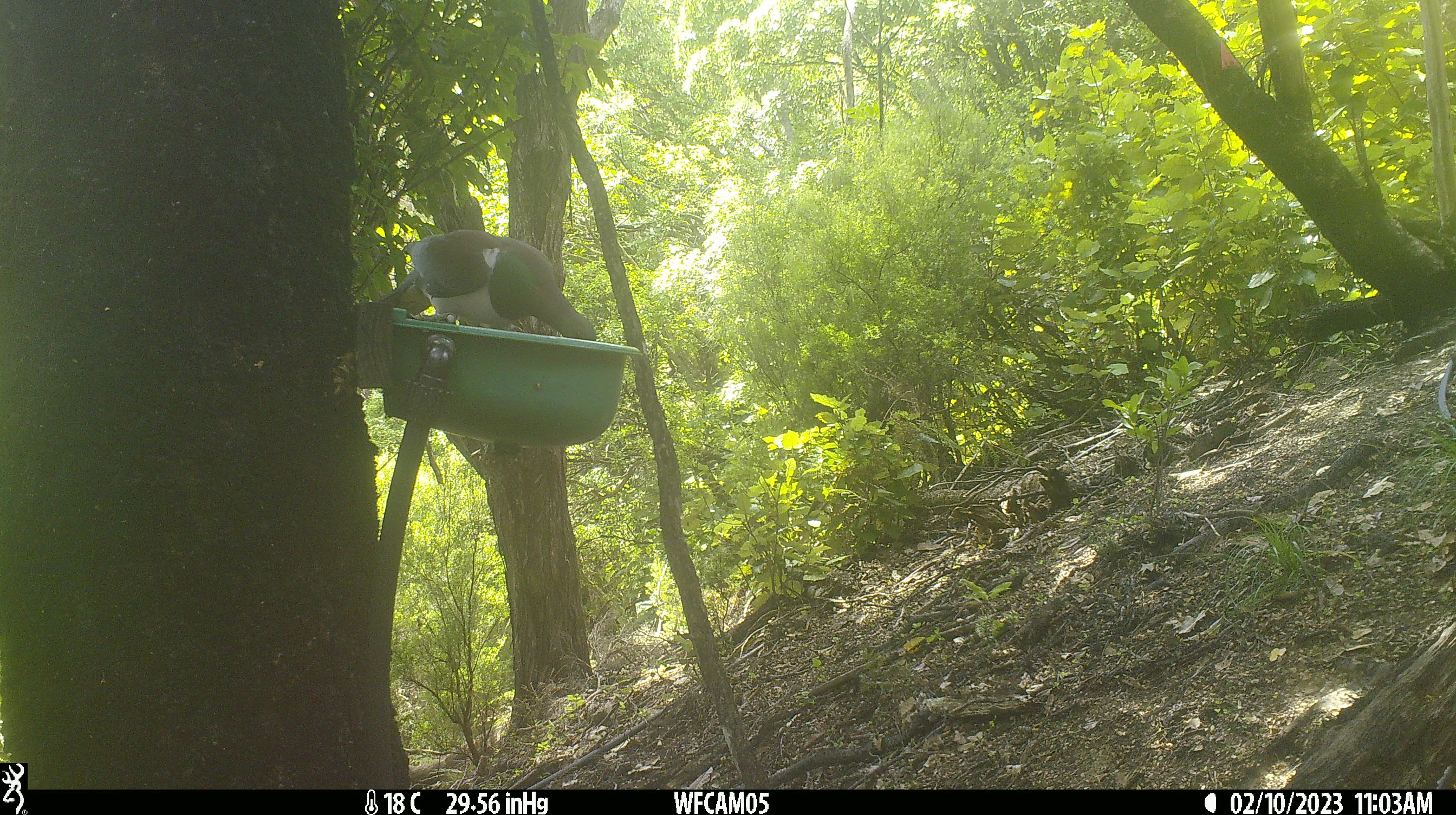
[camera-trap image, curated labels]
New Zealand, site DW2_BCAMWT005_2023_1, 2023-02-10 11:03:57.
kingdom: Animalia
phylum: Chordata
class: Aves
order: Columbiformes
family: Columbidae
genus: Hemiphaga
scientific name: Hemiphaga novaeseelandiae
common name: new zealand pigeon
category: kereru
Kereru (new zealand pigeon) (Hemiphaga novaeseelandiae).